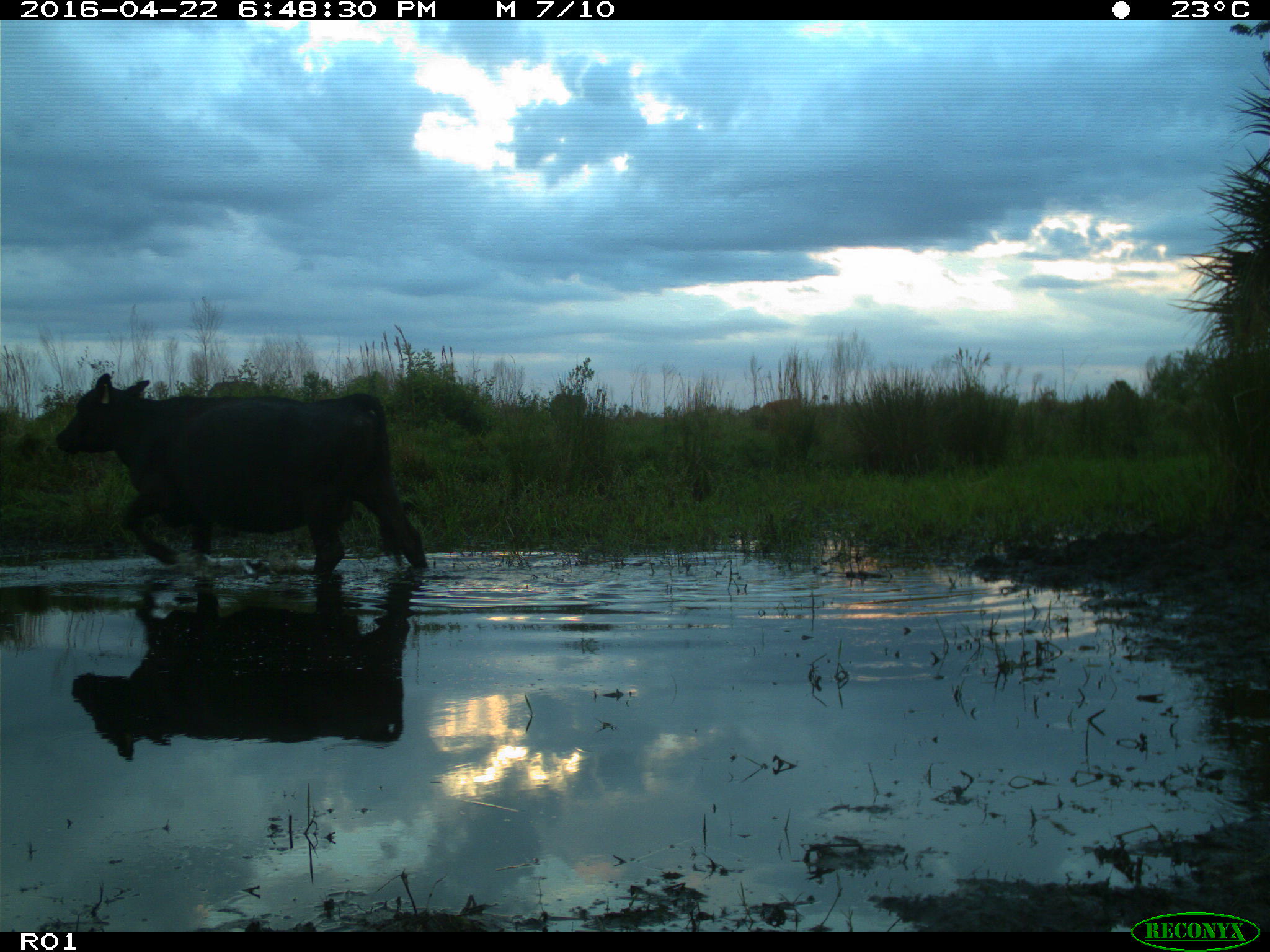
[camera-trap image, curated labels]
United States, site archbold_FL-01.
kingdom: Animalia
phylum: Chordata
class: Mammalia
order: Artiodactyla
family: Bovidae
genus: Bos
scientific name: Bos taurus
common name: domestic cow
Bos taurus (domestic cow).